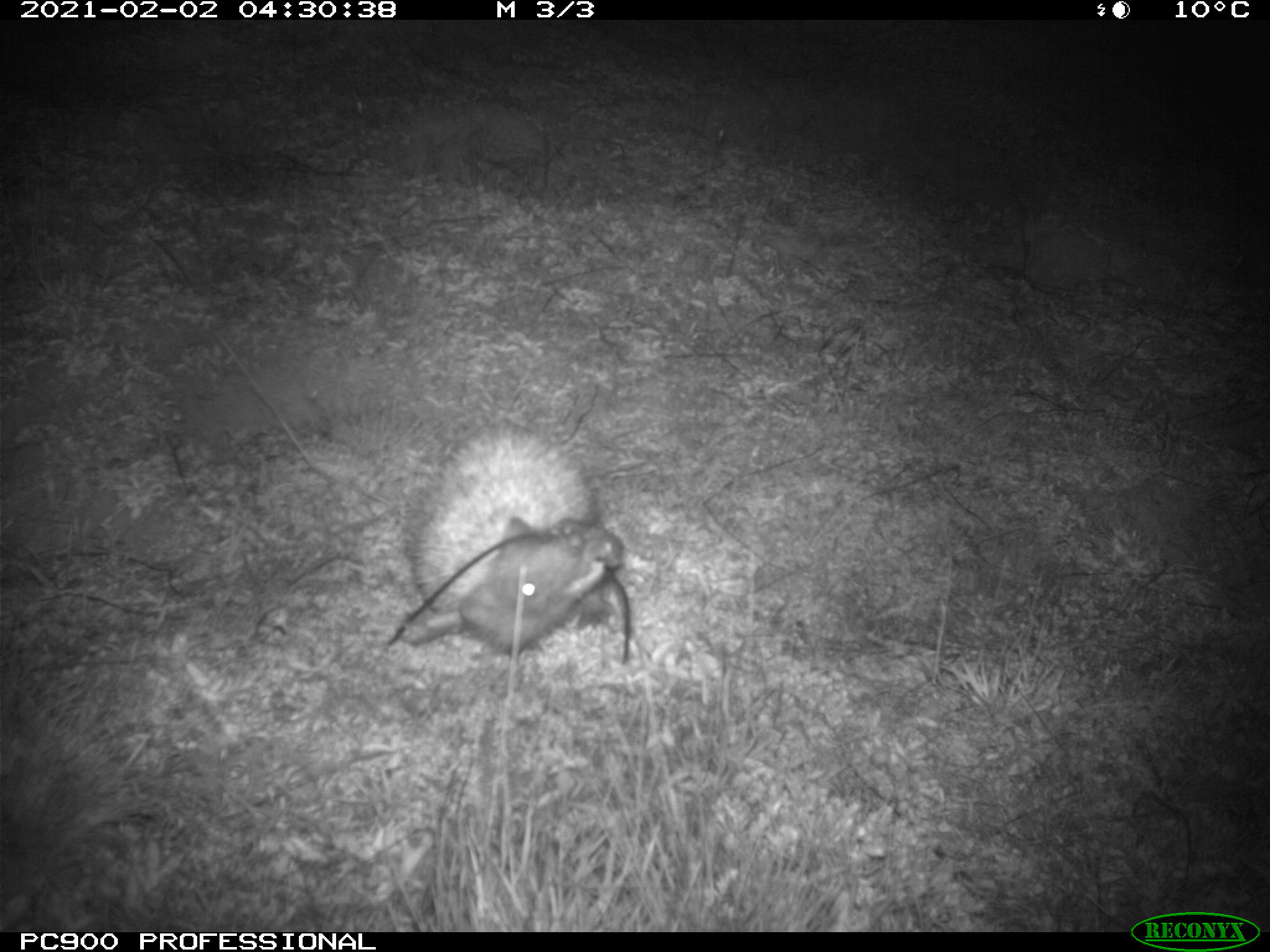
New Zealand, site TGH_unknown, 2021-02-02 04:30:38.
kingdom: Animalia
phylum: Chordata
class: Mammalia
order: Eulipotyphla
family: Erinaceidae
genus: Erinaceus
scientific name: Erinaceus europaeus europaeus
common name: european hedgehog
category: hedgehog